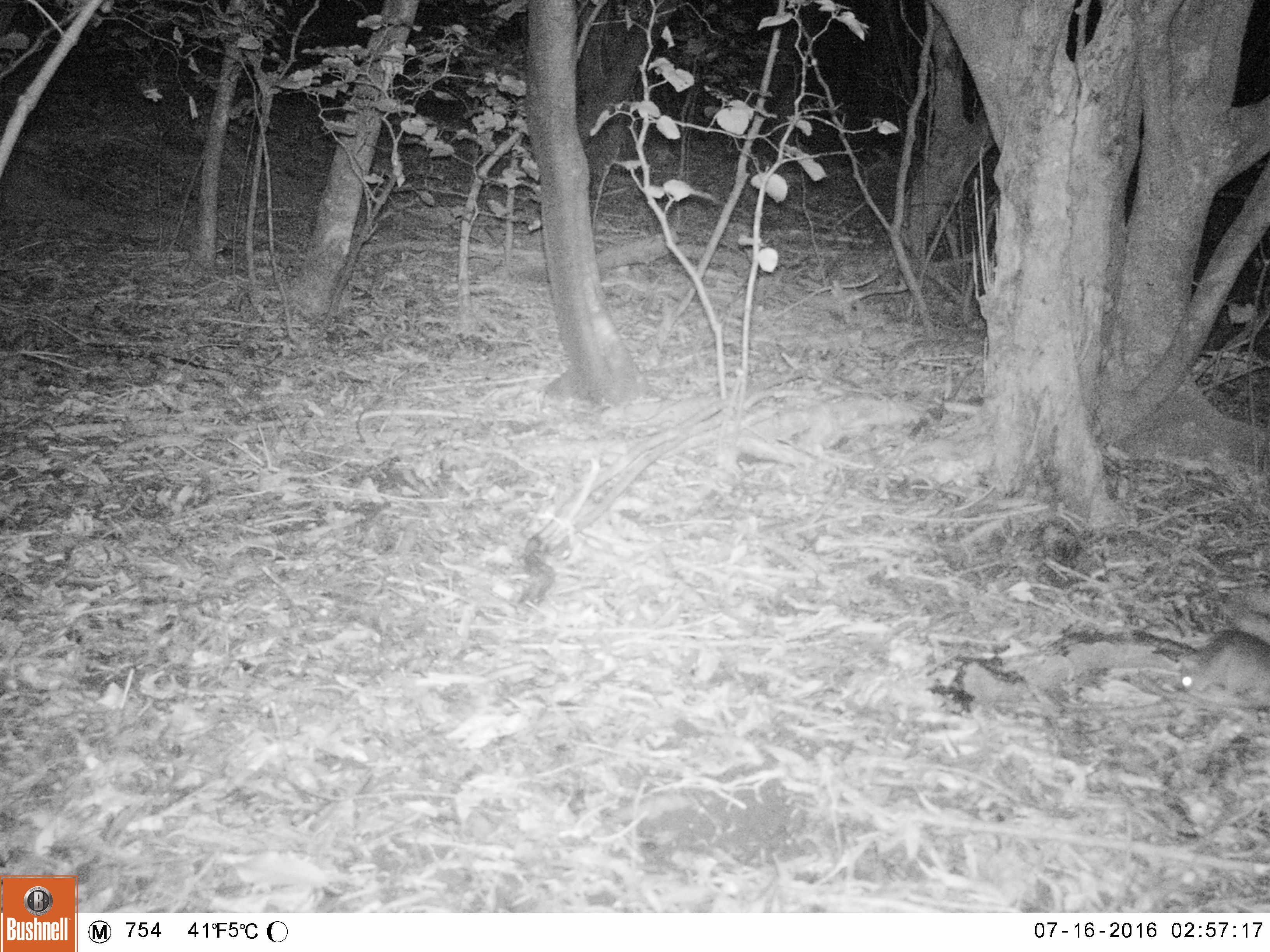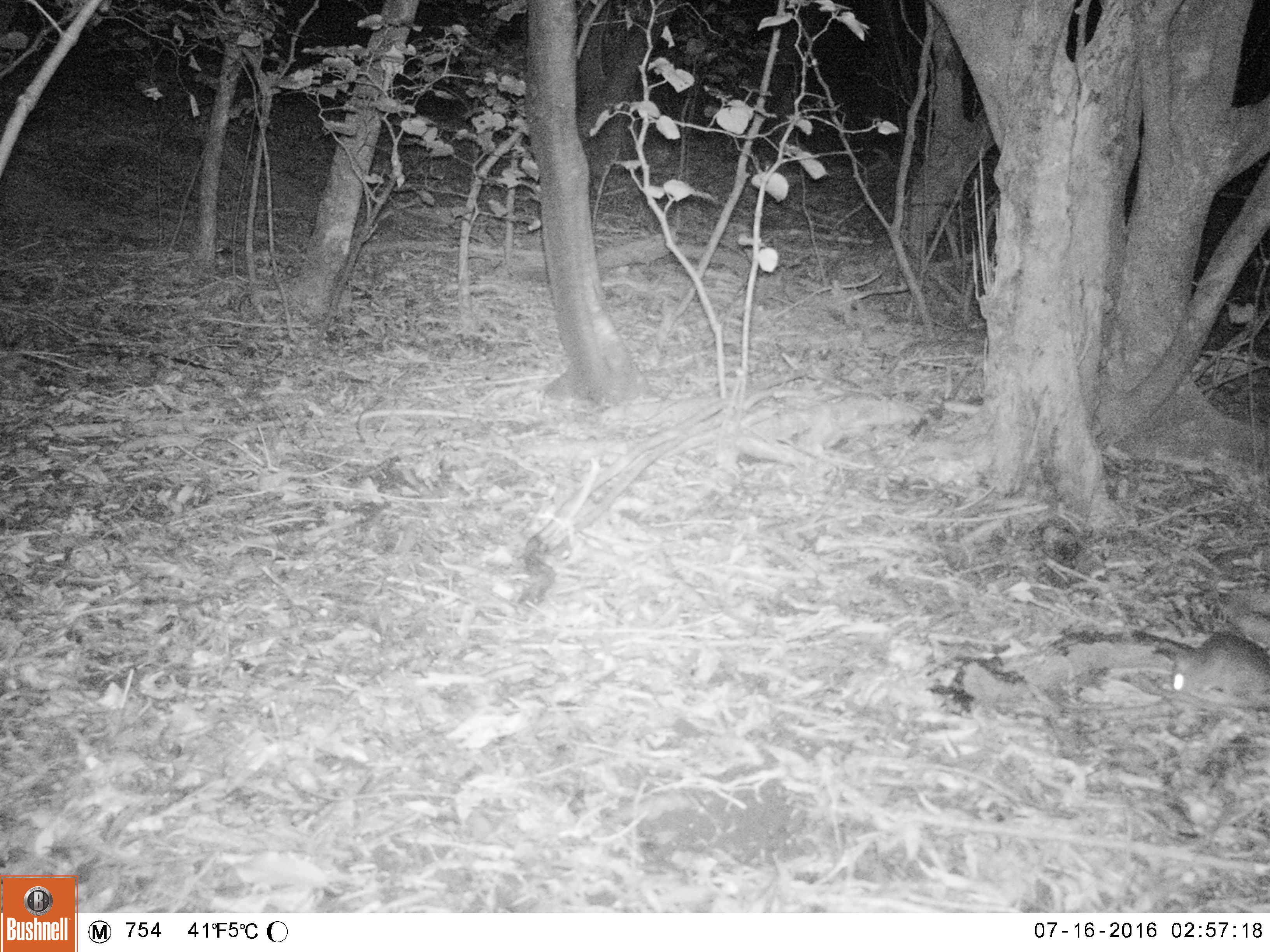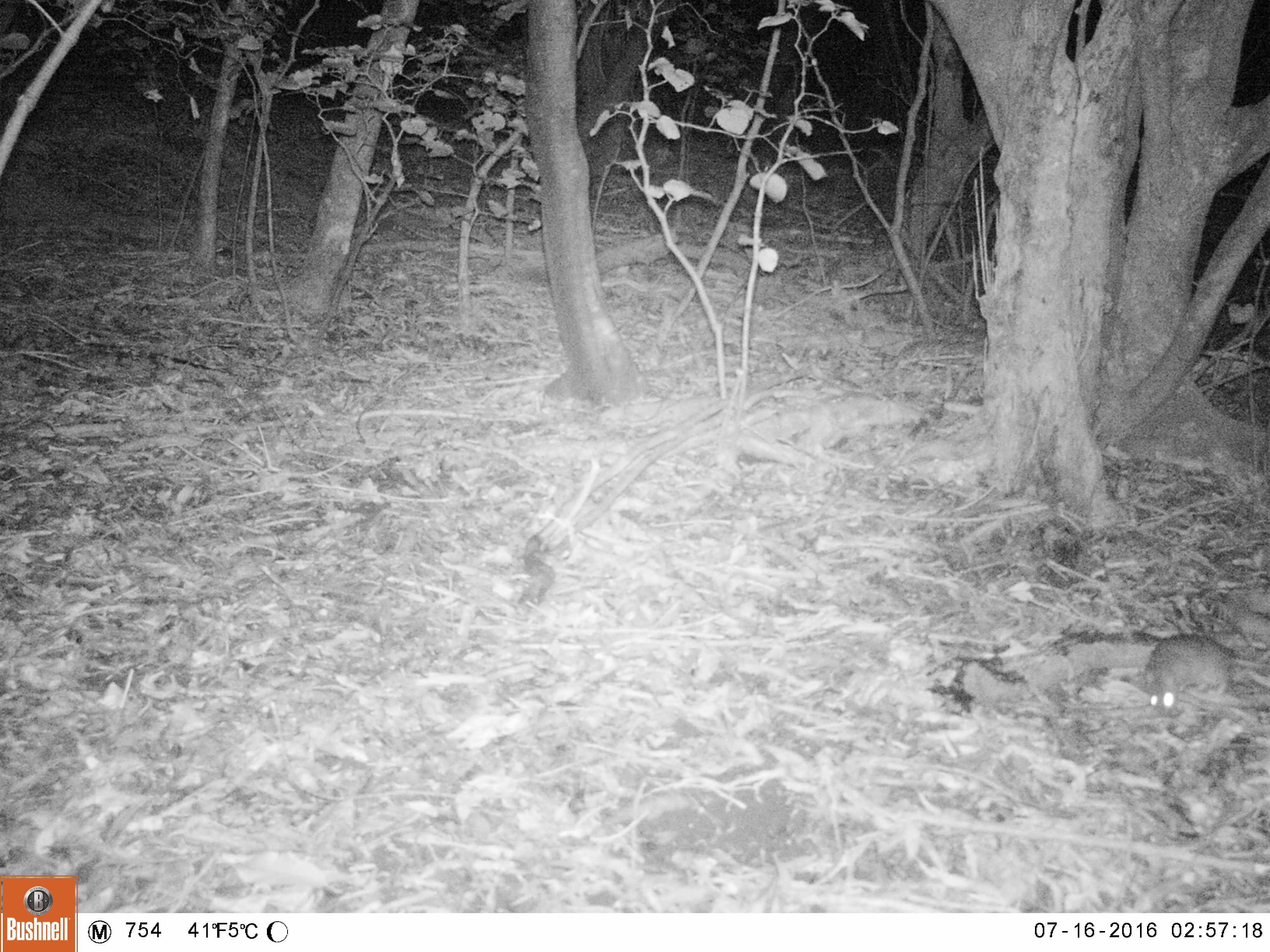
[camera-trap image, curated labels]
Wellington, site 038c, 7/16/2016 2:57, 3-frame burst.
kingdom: Animalia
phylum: Chordata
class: Mammalia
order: Rodentia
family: Muridae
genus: Rattus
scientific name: Rattus rattus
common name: ship rat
Ship rat (Rattus rattus).